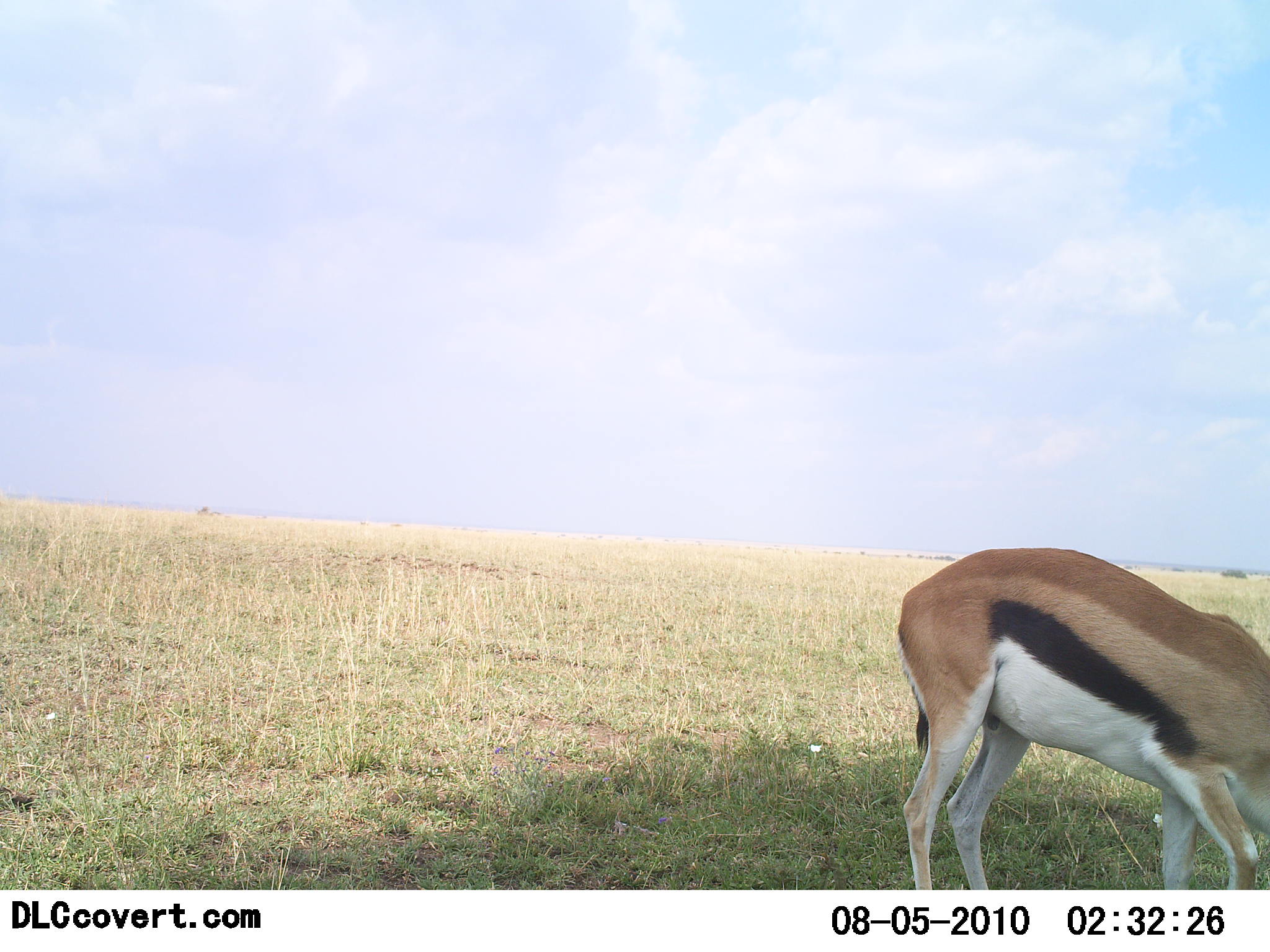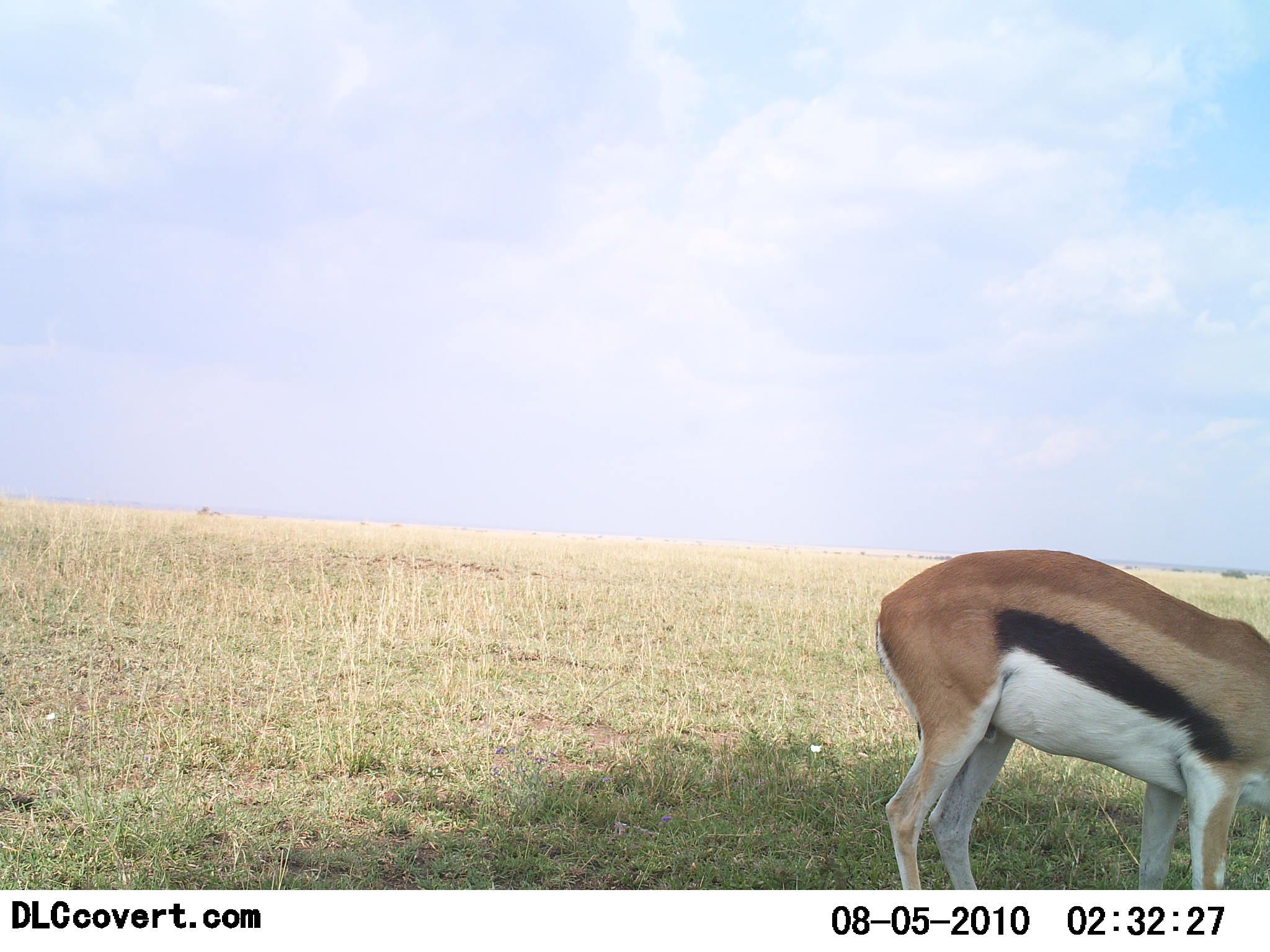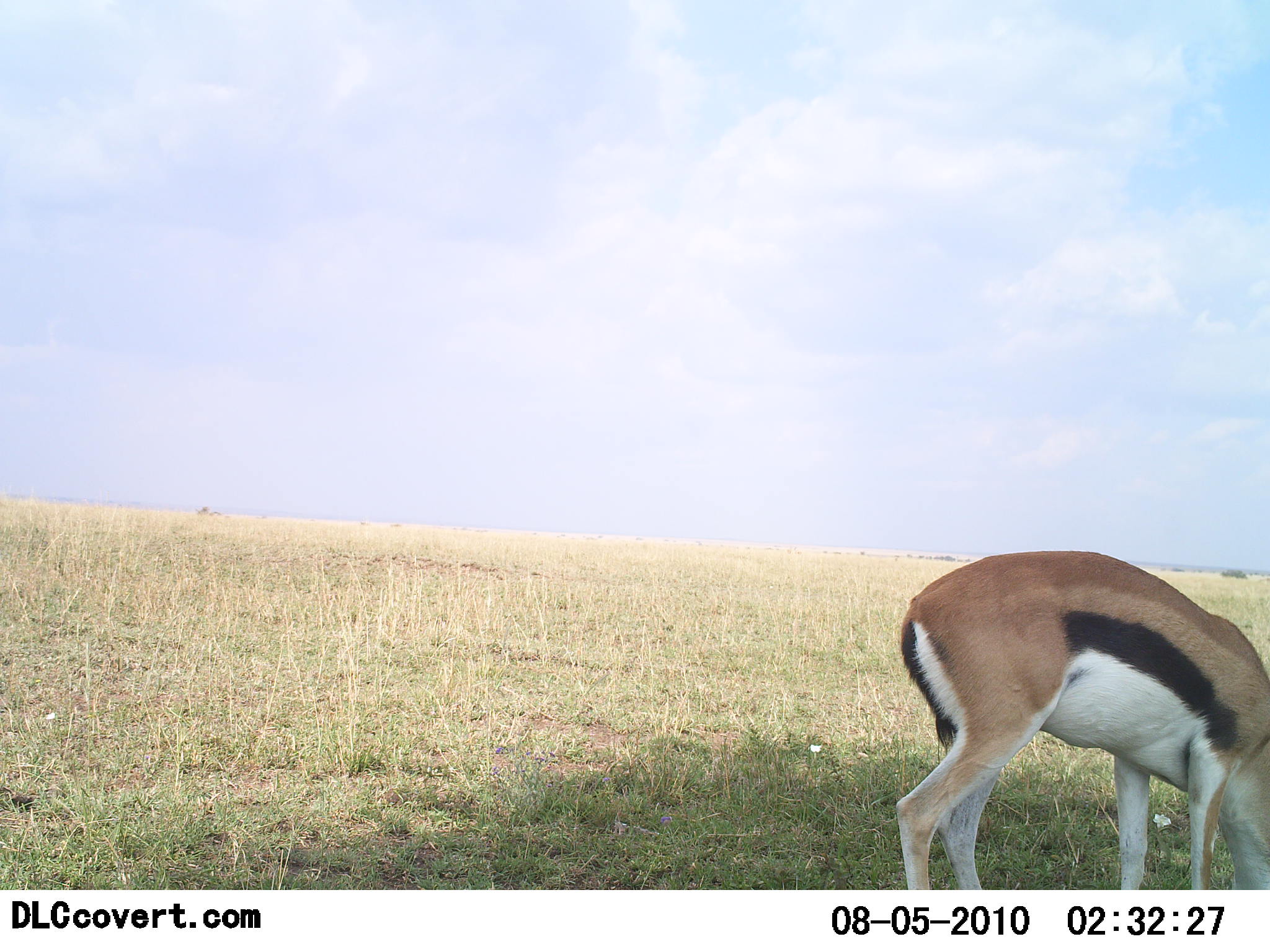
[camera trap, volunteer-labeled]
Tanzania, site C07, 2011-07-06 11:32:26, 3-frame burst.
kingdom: Animalia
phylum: Chordata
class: Mammalia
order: Artiodactyla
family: Bovidae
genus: Eudorcas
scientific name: Eudorcas thomsonii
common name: thomson's gazelle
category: gazellethomsons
Gazellethomsons (thomson's gazelle) (Eudorcas thomsonii), count 1. Behavior (volunteer vote fractions): standing 33%, resting 0%, moving 17%, interacting 0%. Young present (vote fraction): 0%. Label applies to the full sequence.